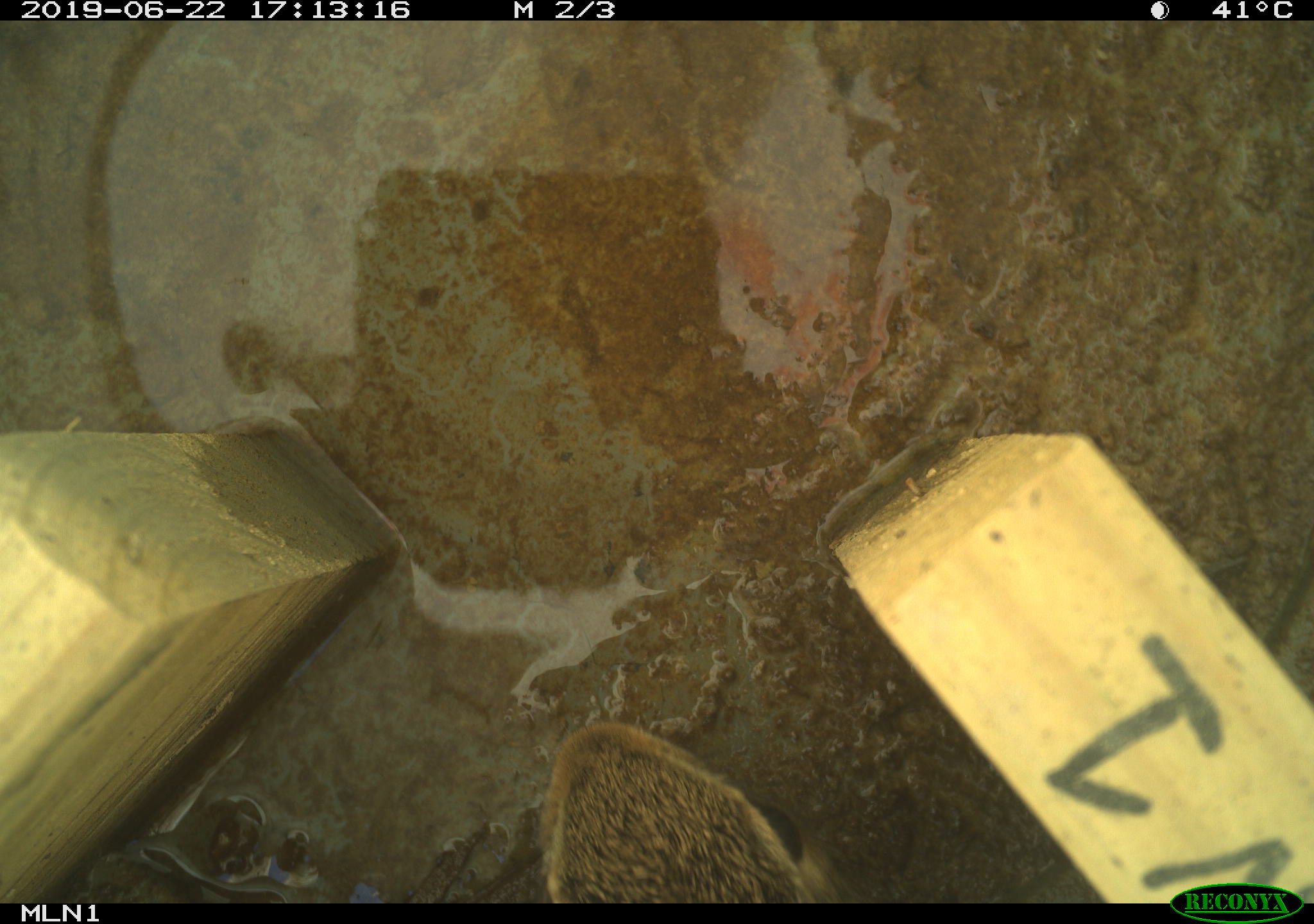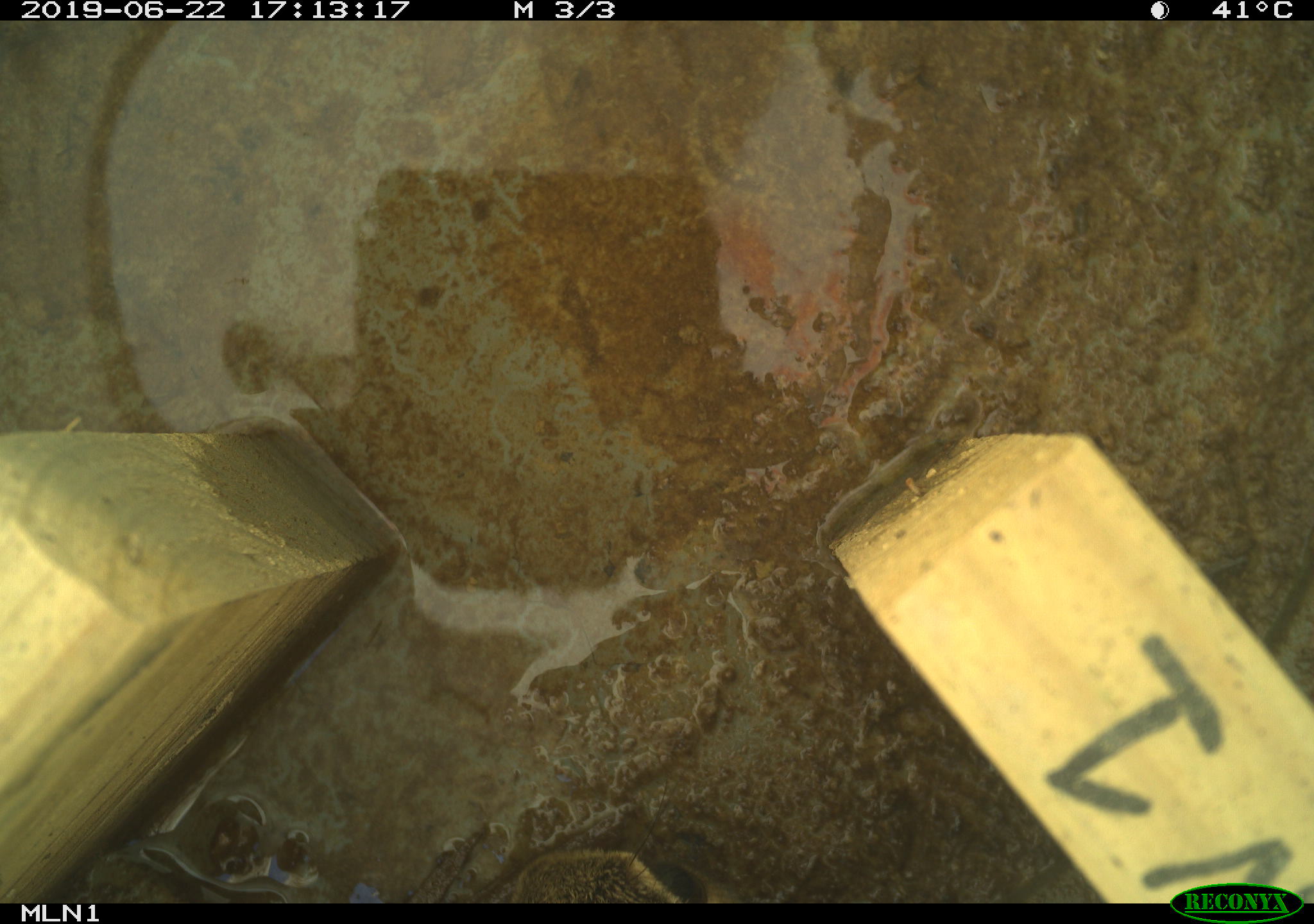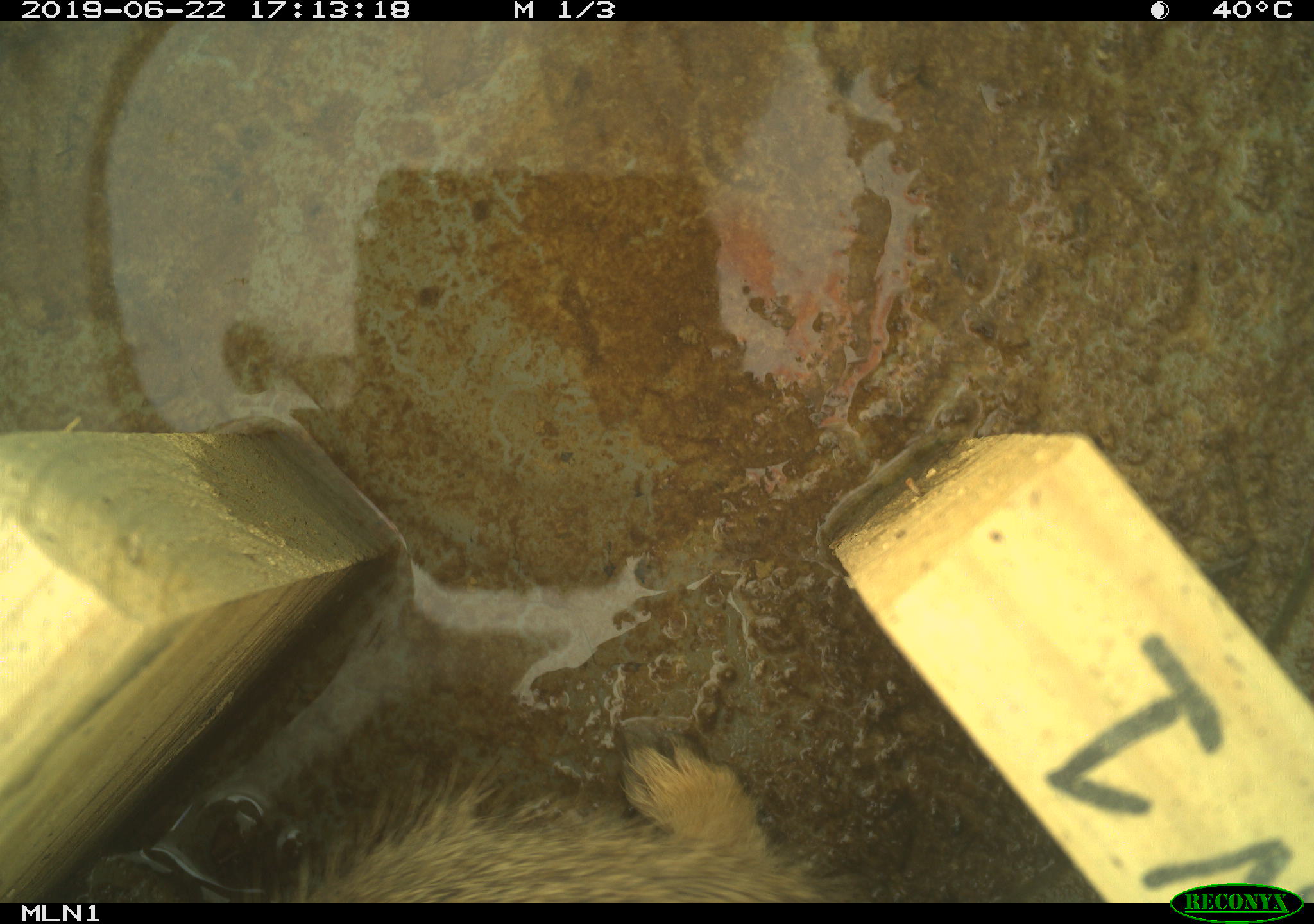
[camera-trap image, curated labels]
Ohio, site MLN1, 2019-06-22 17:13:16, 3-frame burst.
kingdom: Animalia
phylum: Chordata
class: Mammalia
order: Lagomorpha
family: Leporidae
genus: Sylvilagus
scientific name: Sylvilagus floridanus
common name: eastern cottontail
Eastern cottontail (Sylvilagus floridanus).